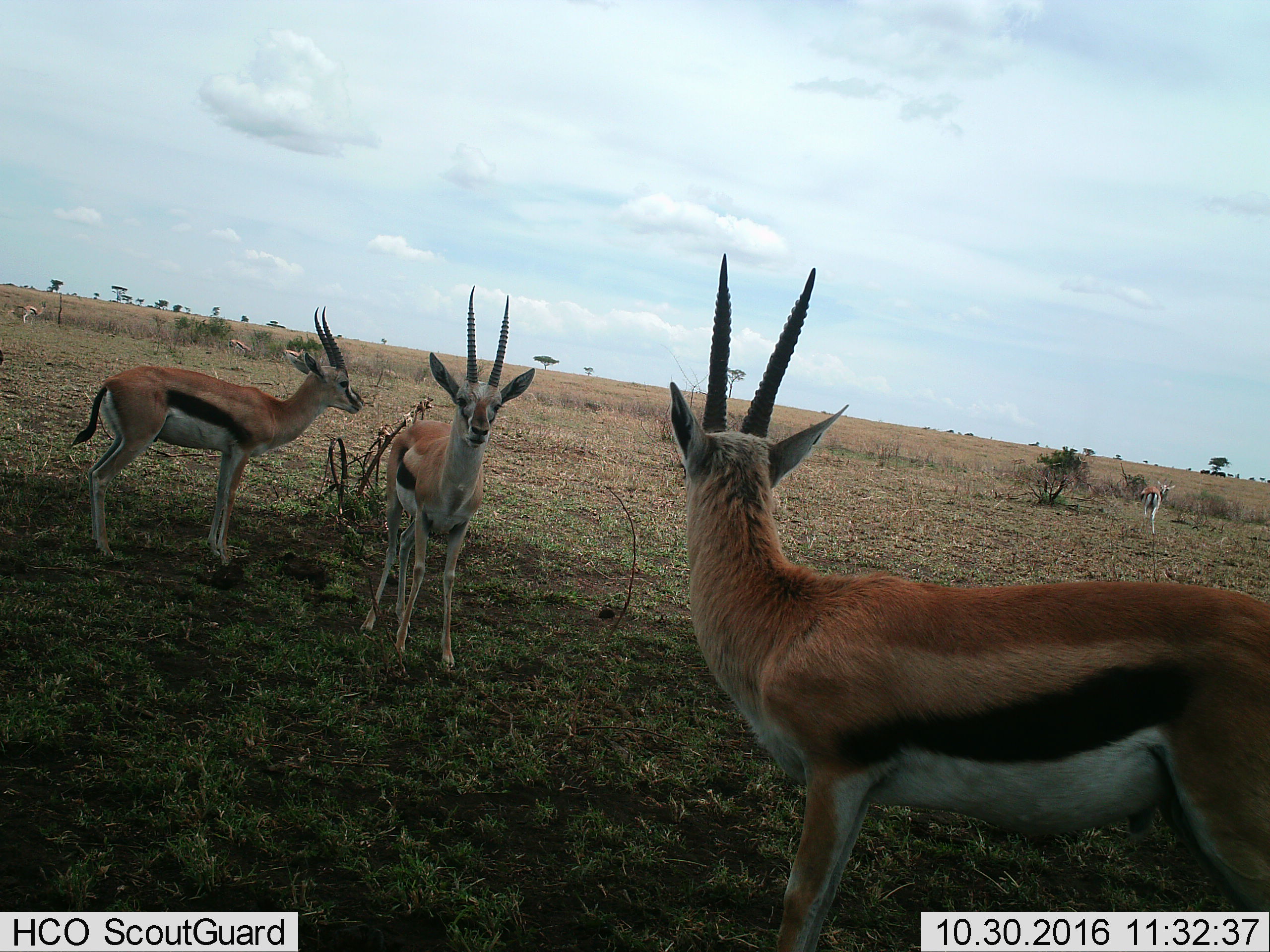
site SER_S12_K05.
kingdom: Animalia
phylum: Chordata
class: Mammalia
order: Artiodactyla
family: Bovidae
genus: Eudorcas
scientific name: Eudorcas thomsonii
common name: thomson's gazelle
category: gazellethomsons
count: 7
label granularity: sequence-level